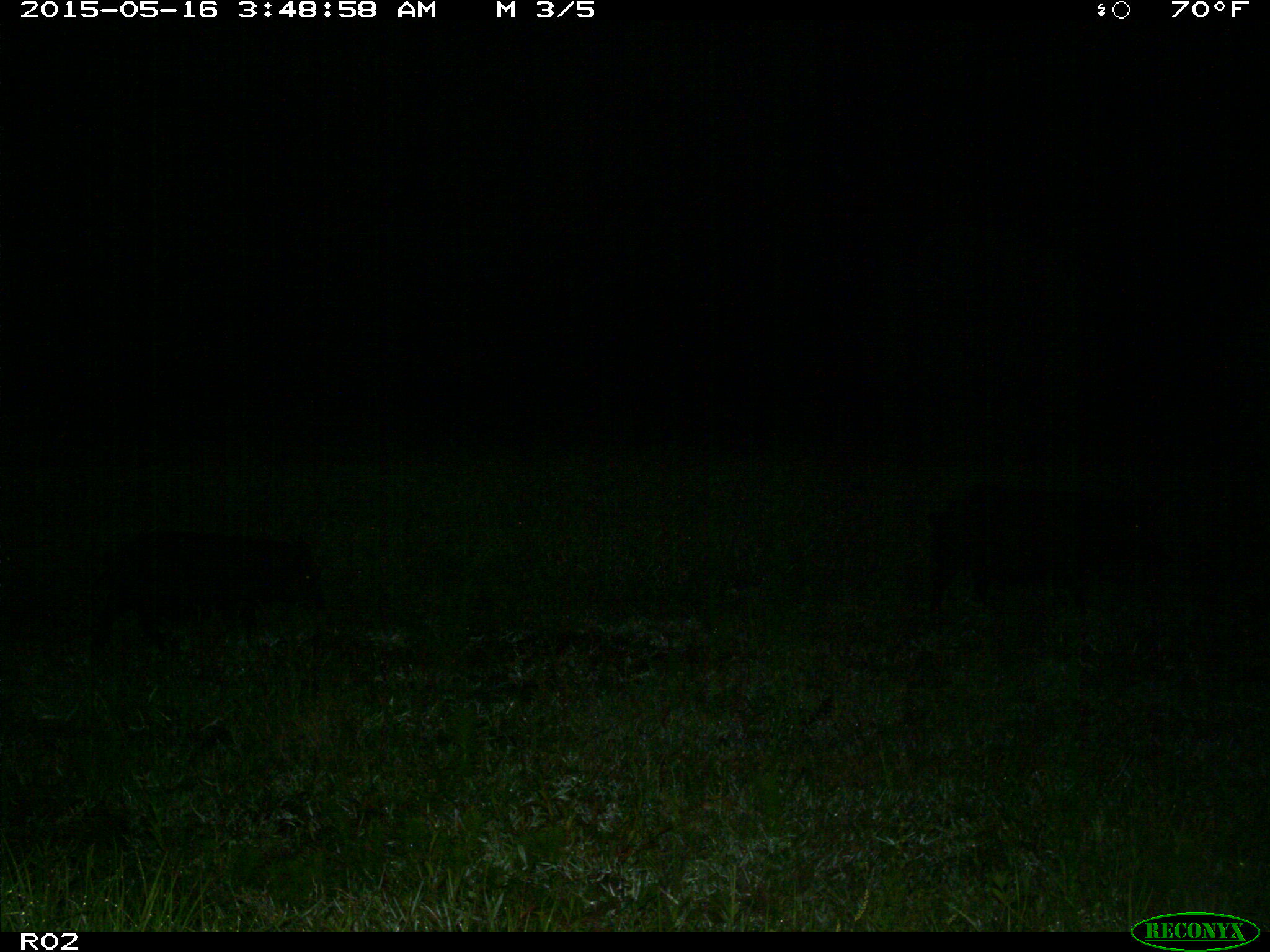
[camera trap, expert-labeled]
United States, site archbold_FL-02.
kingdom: Animalia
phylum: Chordata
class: Mammalia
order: Artiodactyla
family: Suidae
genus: Sus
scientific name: Sus scrofa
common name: wild boar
Sus scrofa (wild boar).